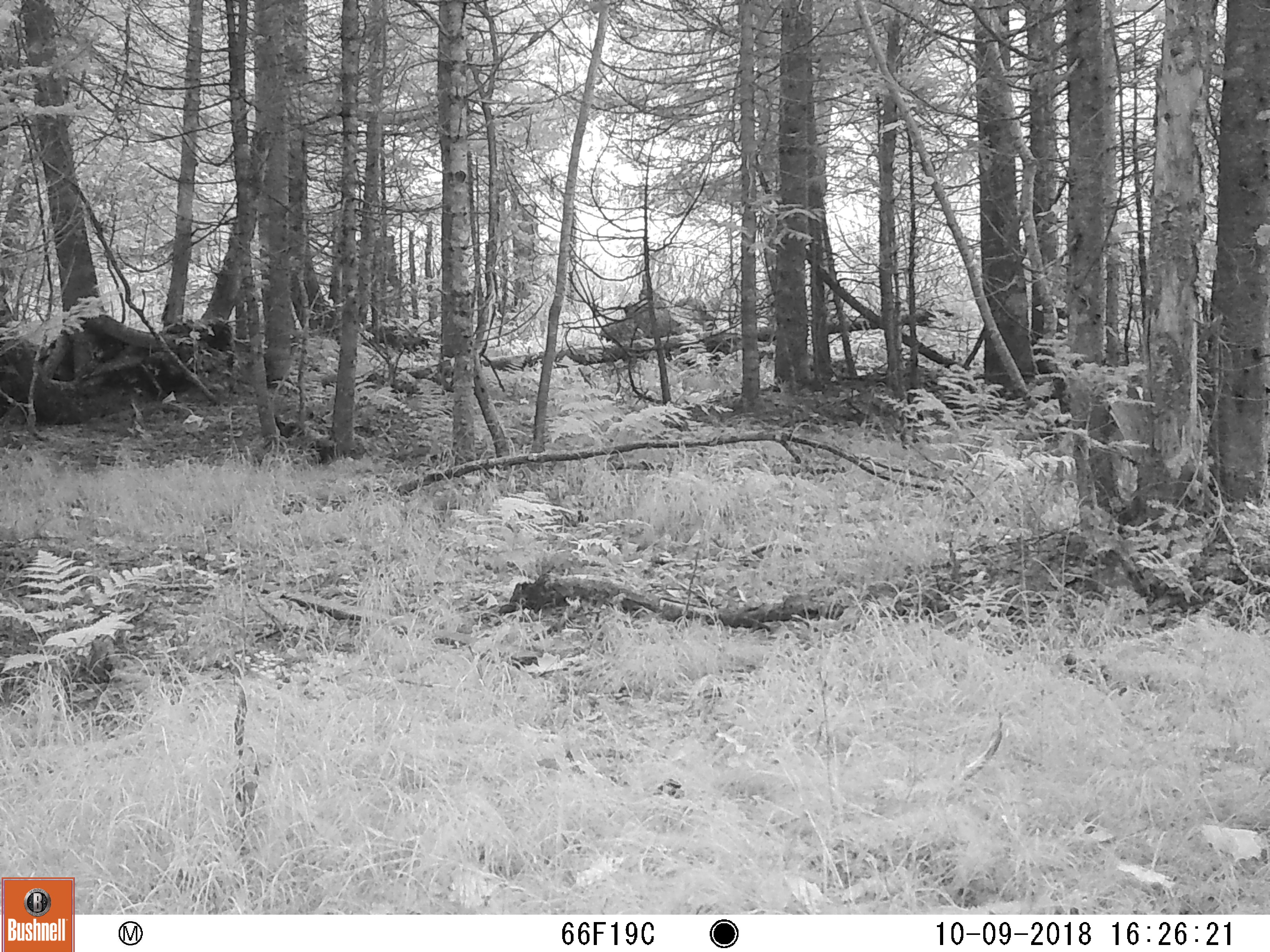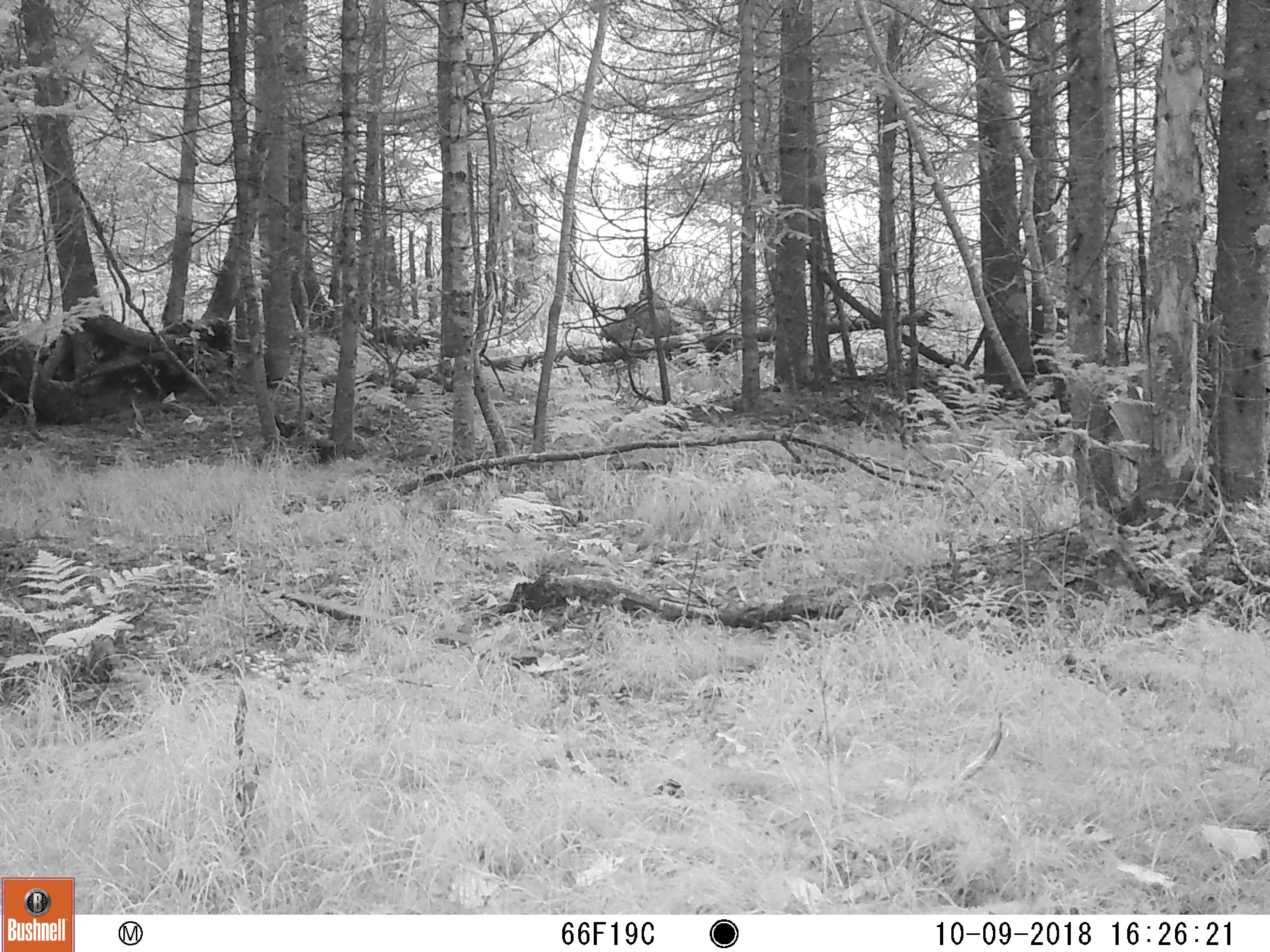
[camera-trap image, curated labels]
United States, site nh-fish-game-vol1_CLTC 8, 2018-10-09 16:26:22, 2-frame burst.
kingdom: Animalia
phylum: Chordata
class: Mammalia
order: Artiodactyla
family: Cervidae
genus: Odocoileus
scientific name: Odocoileus virginianus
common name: white-tailed deer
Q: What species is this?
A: White-tailed deer (Odocoileus virginianus).